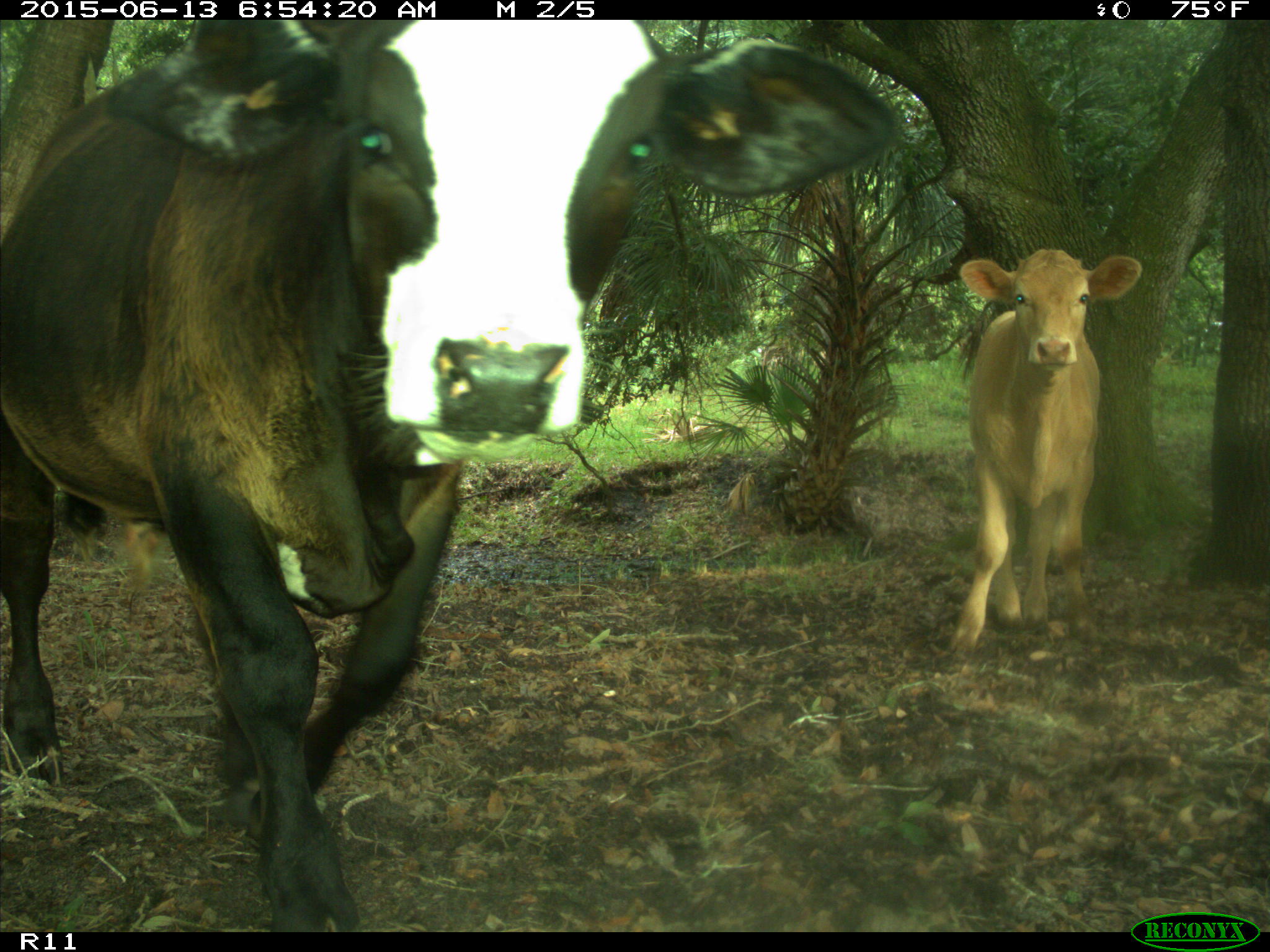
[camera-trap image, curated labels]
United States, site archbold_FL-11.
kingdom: Animalia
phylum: Chordata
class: Mammalia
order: Artiodactyla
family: Bovidae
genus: Bos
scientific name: Bos taurus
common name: domestic cow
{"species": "Bos taurus (domestic cow)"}